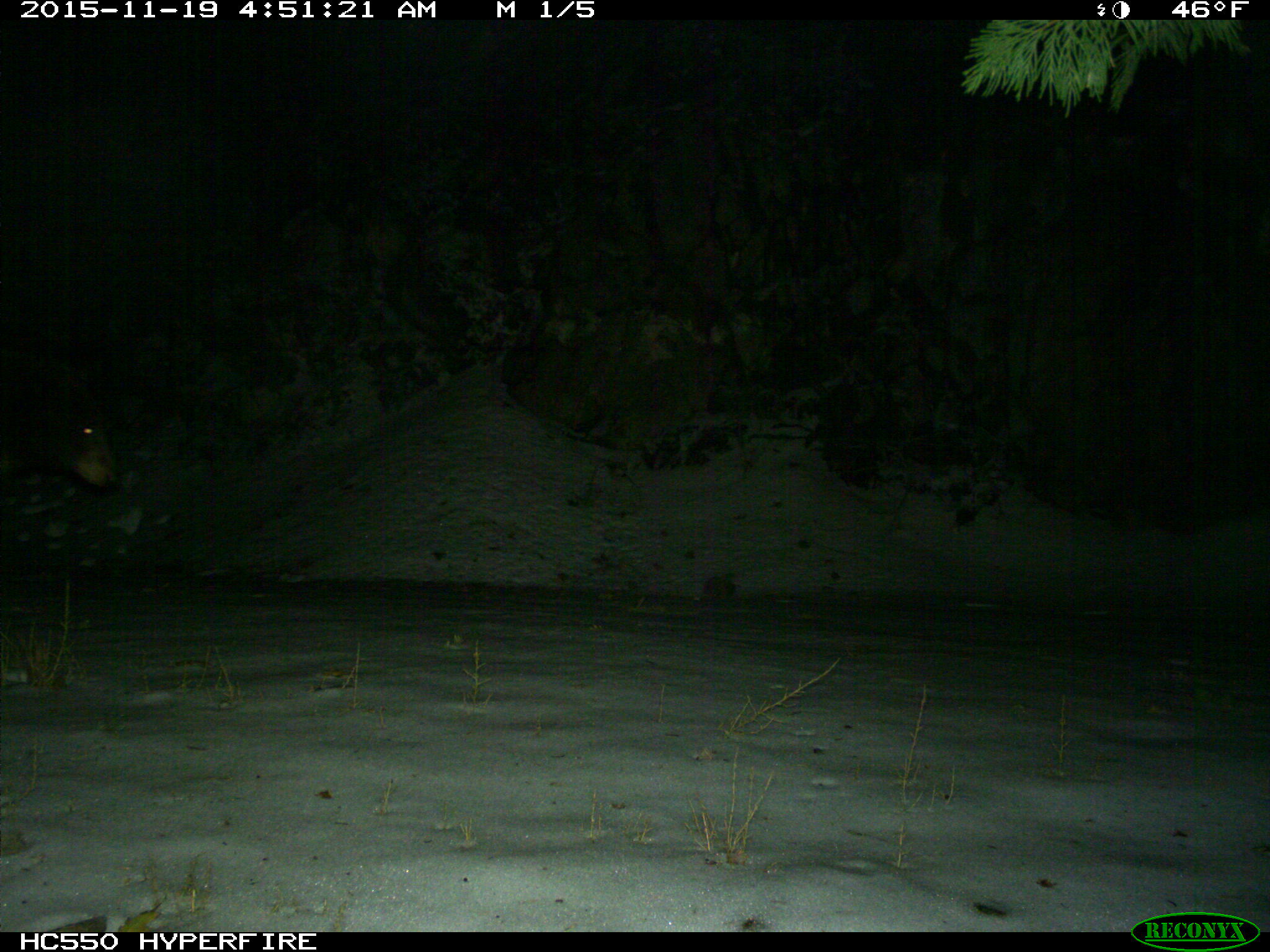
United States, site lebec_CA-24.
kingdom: Animalia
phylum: Chordata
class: Mammalia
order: Carnivora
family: Ursidae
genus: Ursus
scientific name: Ursus americanus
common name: american black bear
Ursus americanus (american black bear).